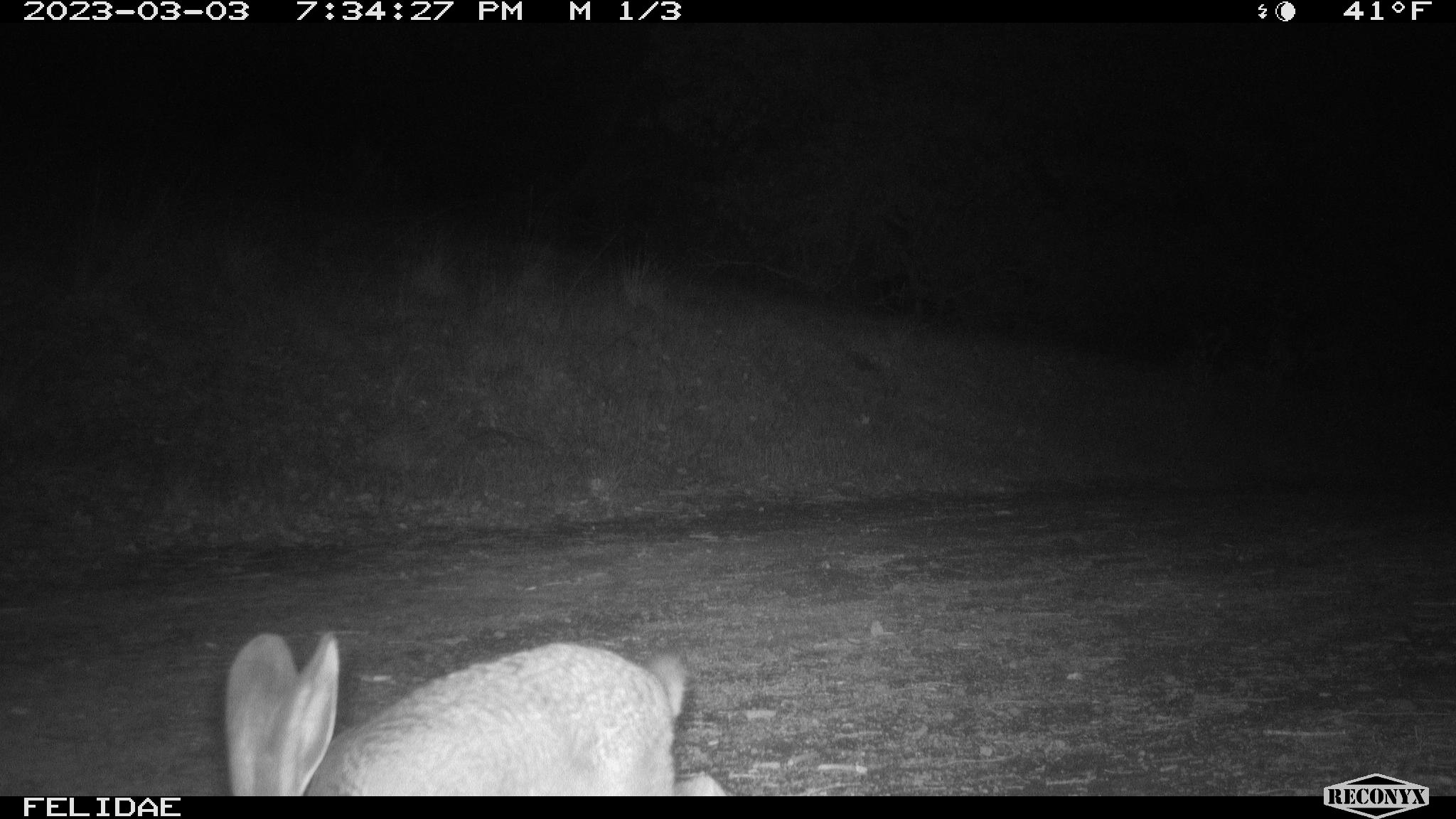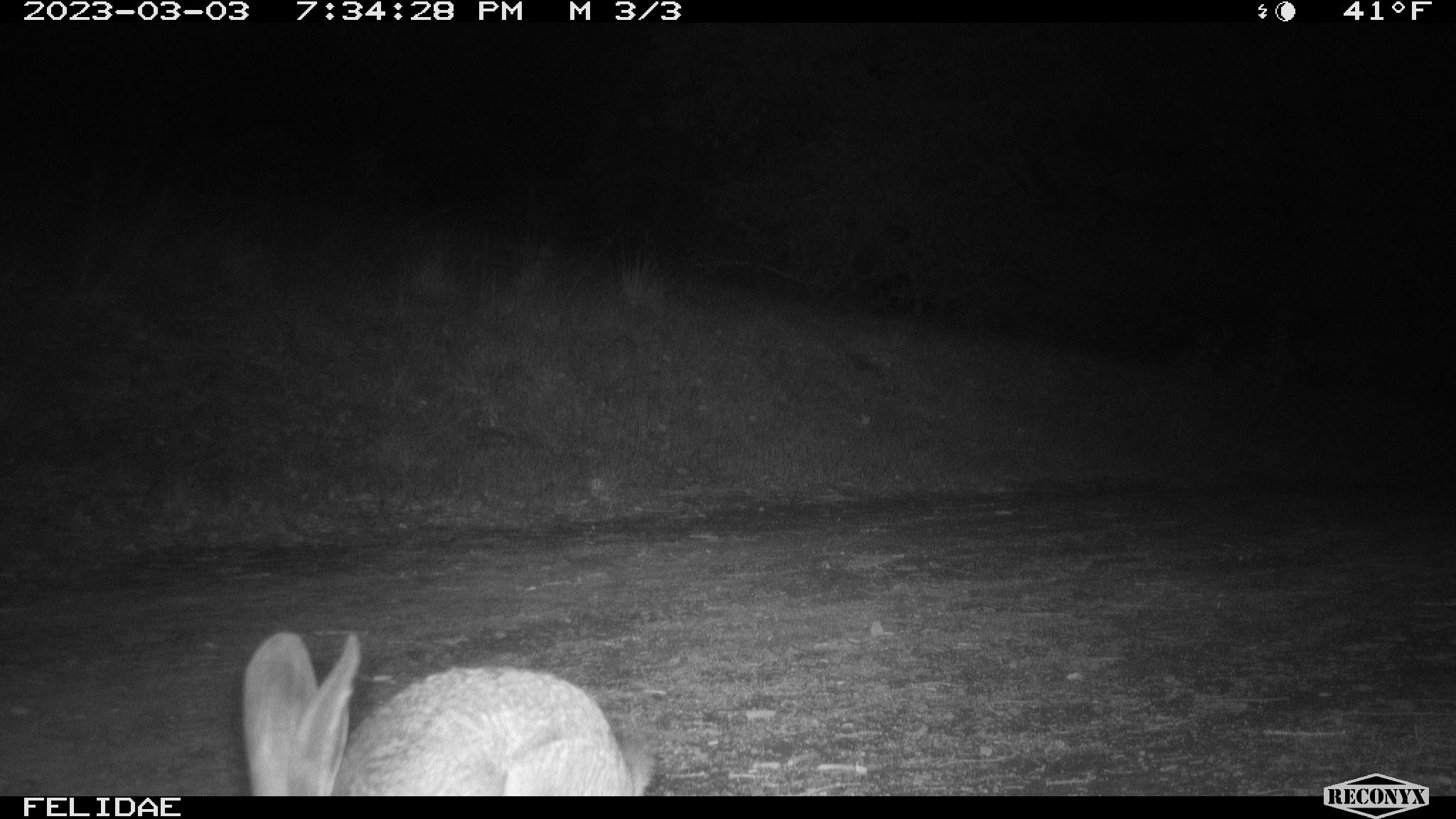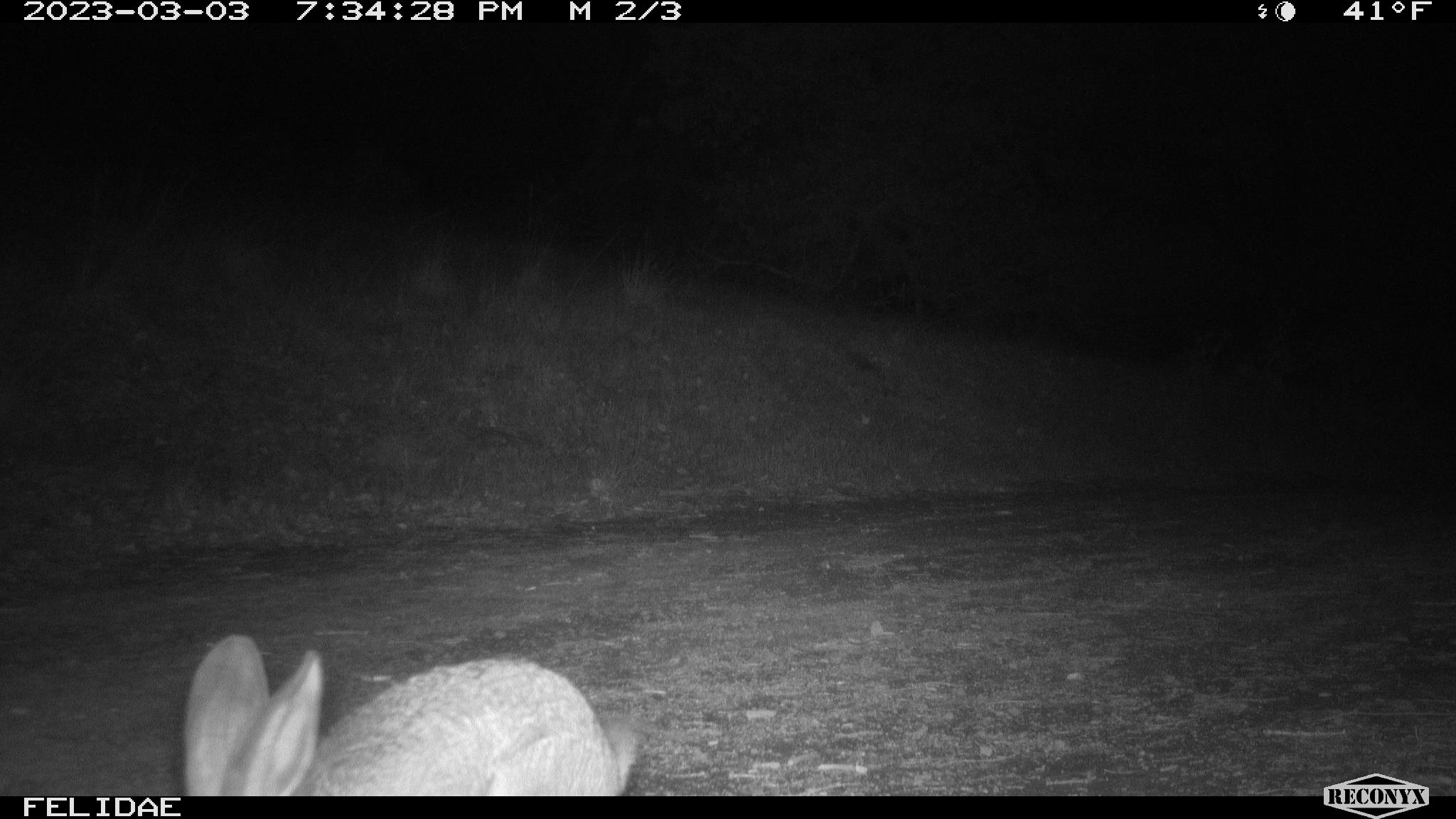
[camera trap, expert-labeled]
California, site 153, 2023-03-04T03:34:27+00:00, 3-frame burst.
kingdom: Animalia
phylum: Chordata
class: Mammalia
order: Lagomorpha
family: Leporidae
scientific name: Leporidae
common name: rabbit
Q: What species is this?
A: Rabbit (Leporidae).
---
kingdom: Animalia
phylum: Chordata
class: Mammalia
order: Lagomorpha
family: Leporidae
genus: Lepus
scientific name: Lepus californicus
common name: black-tailed jackrabbit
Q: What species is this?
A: Black-tailed jackrabbit (Lepus californicus).